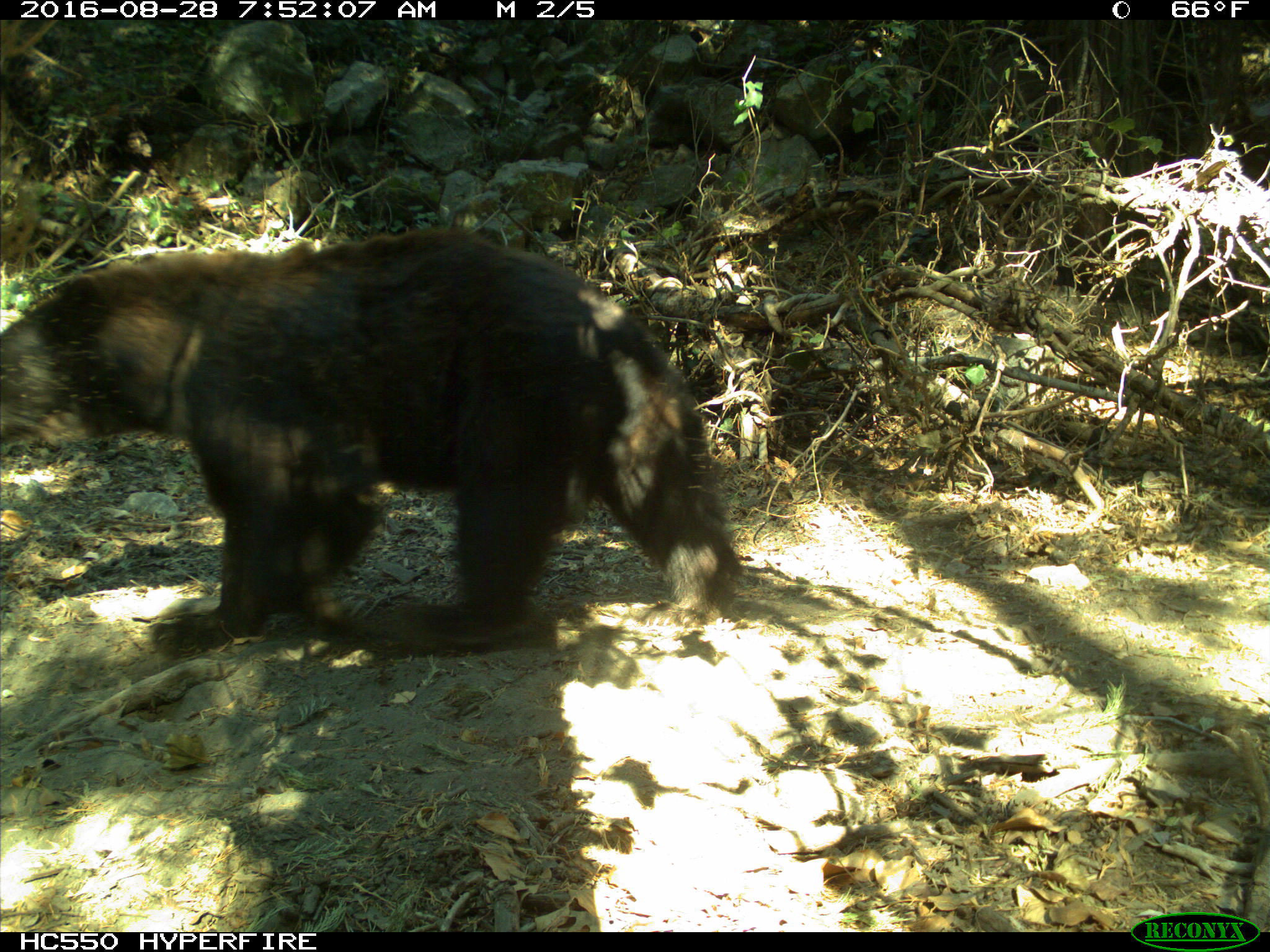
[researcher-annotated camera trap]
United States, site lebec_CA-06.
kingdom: Animalia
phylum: Chordata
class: Mammalia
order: Carnivora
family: Ursidae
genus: Ursus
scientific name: Ursus americanus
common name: american black bear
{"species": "Ursus americanus (american black bear)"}